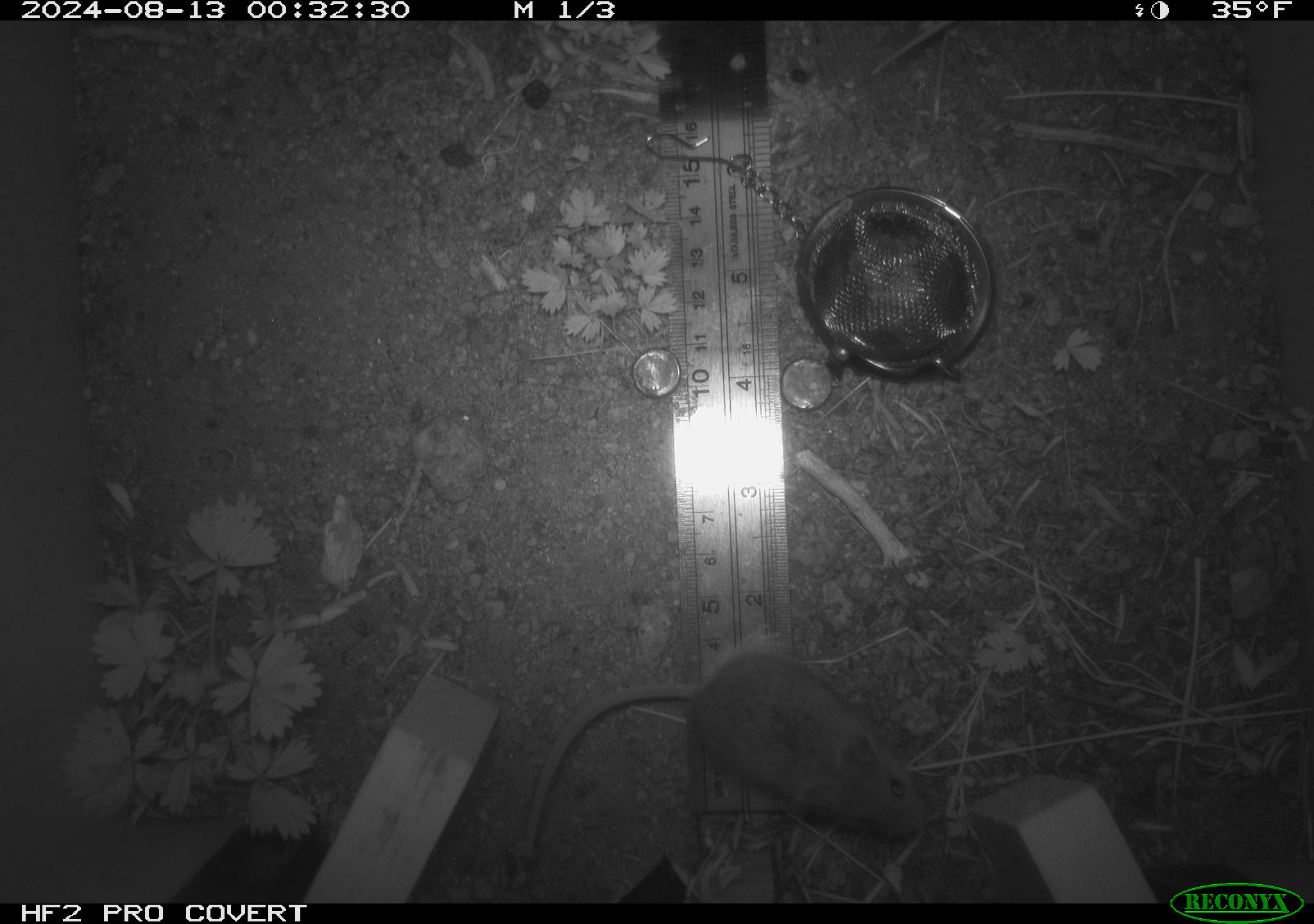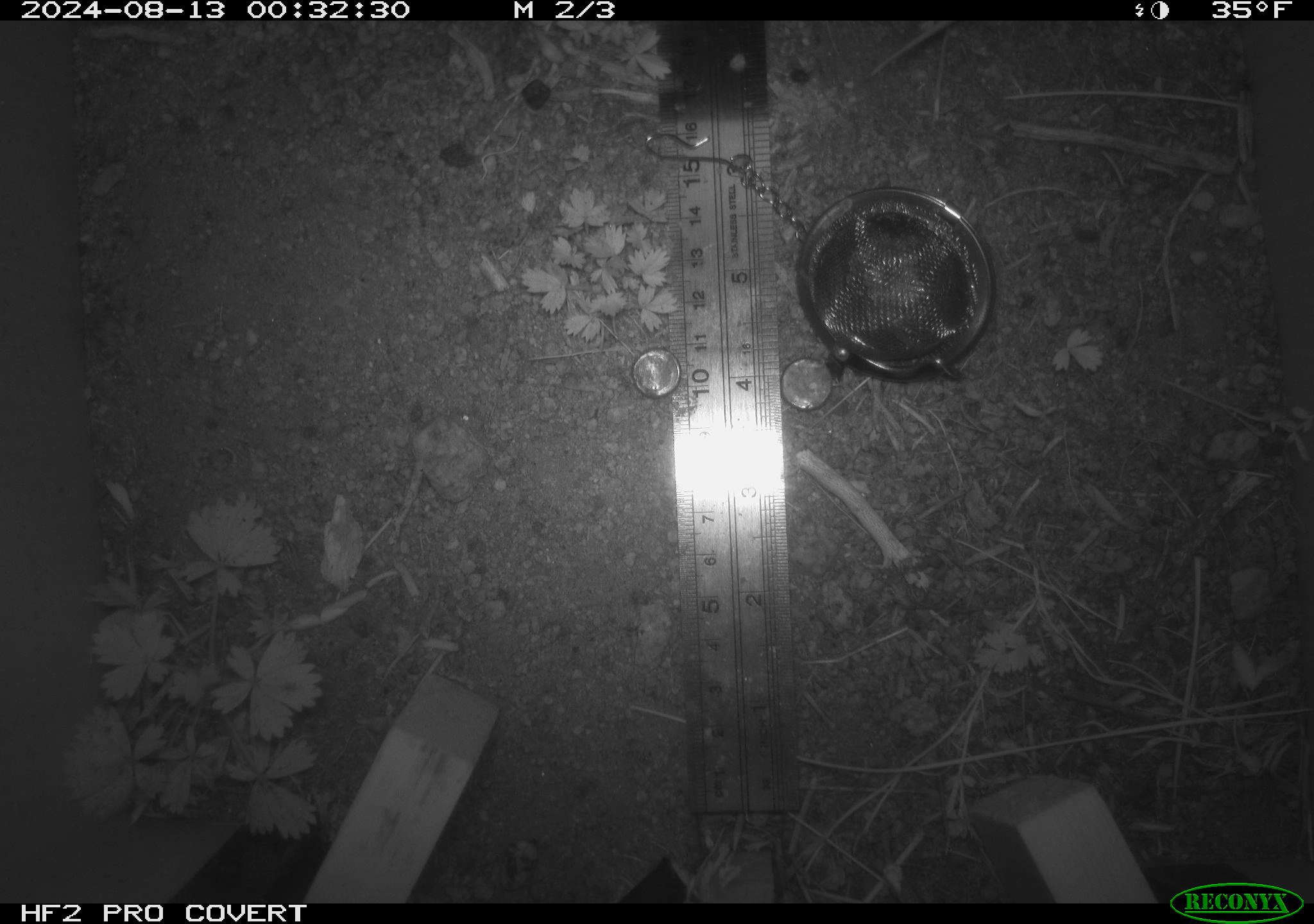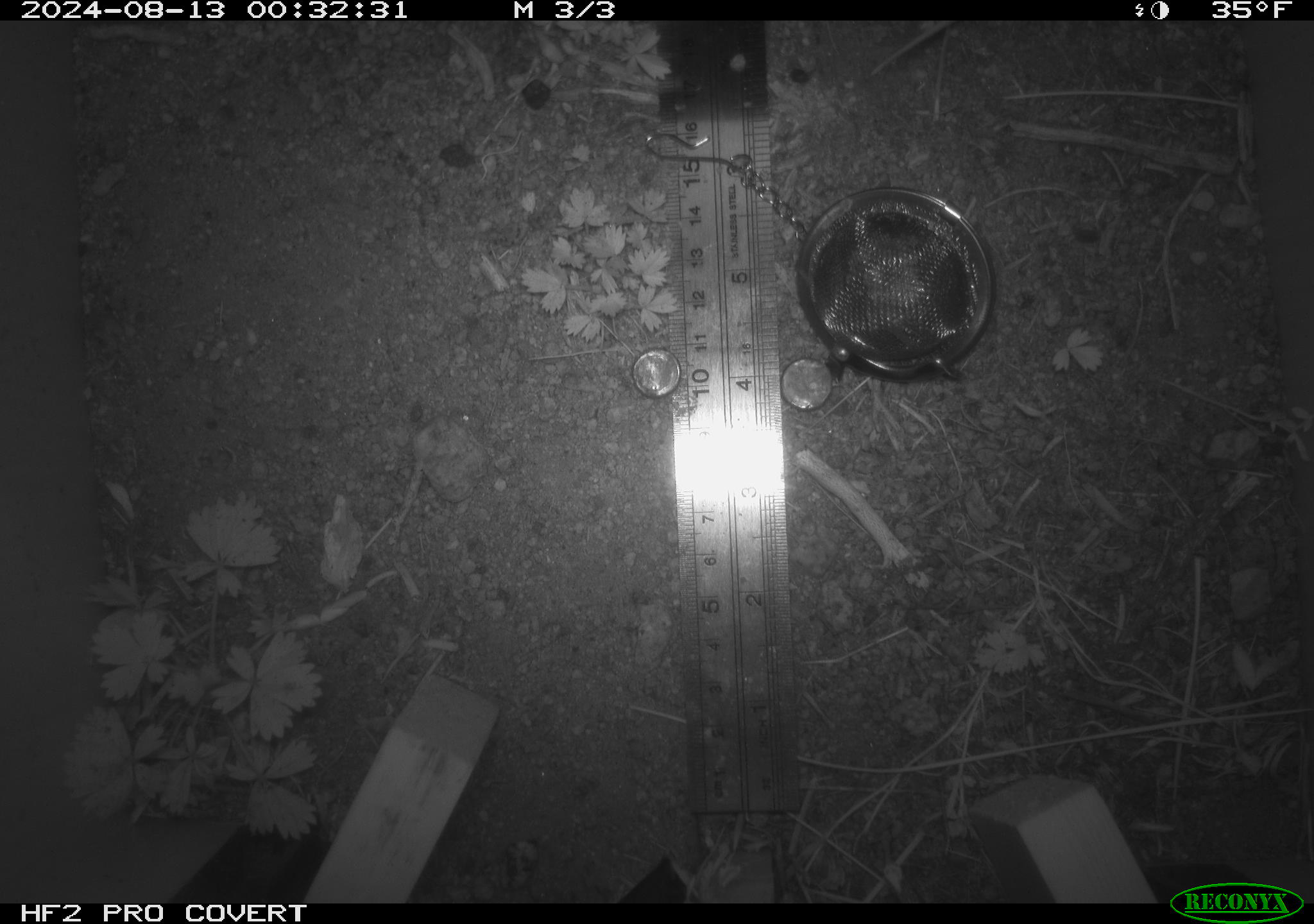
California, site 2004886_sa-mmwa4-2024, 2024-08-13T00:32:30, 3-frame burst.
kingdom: Animalia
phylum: Chordata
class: Mammalia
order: Rodentia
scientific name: Rodentia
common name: mouse species